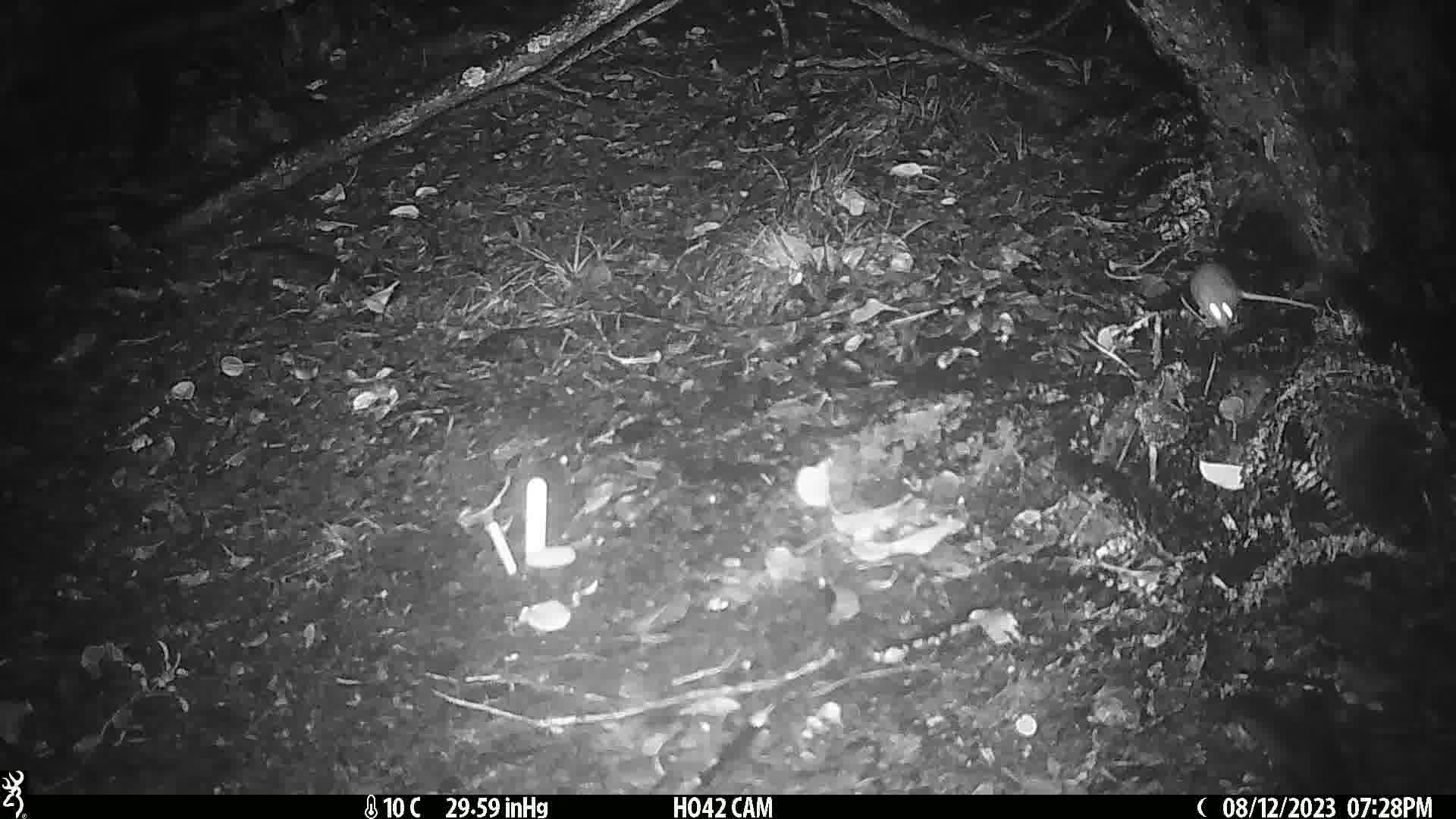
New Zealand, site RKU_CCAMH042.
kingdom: Animalia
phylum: Chordata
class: Mammalia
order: Rodentia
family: Muridae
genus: Rattus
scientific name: Rattus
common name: rat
Rat (Rattus).